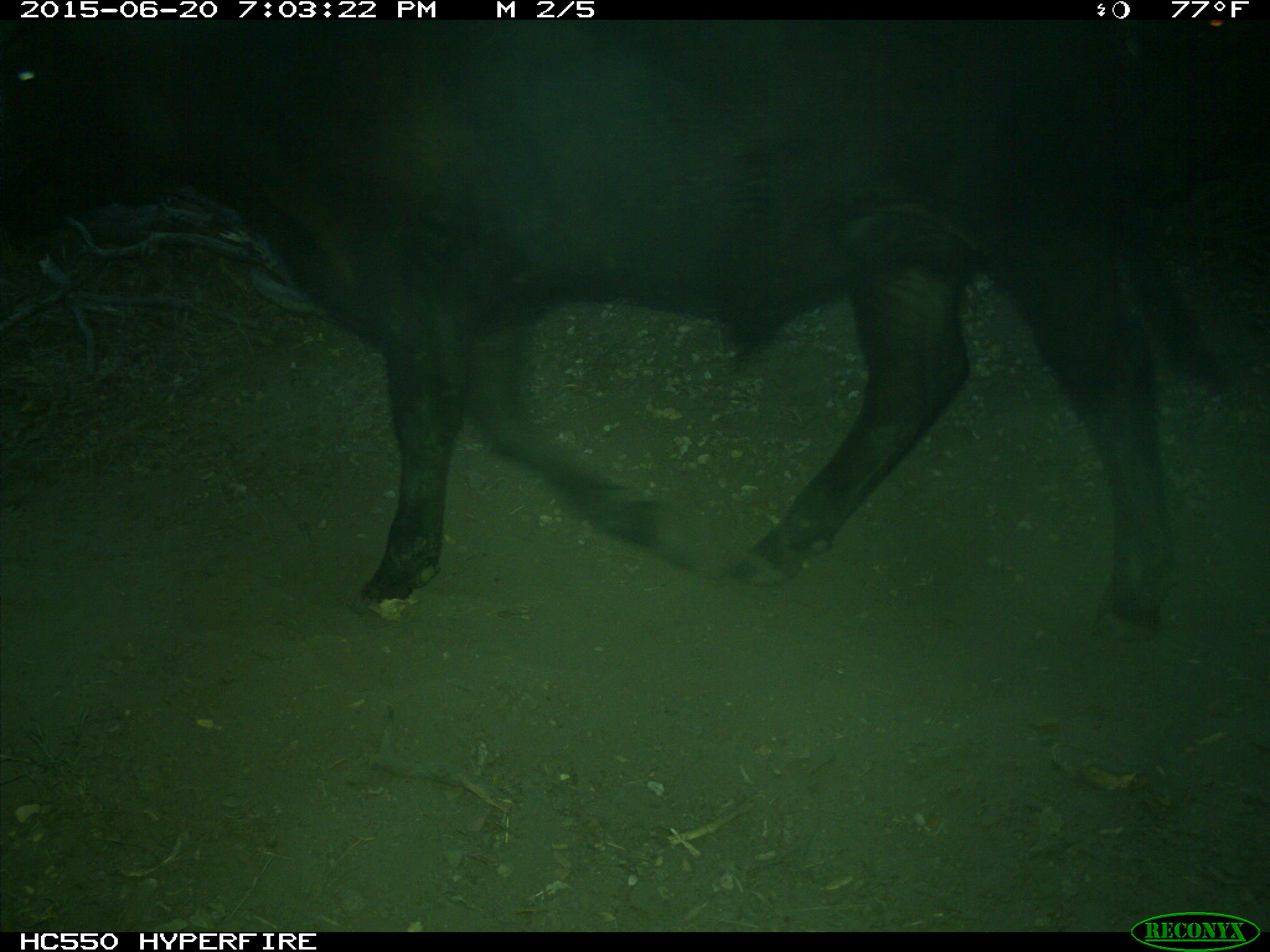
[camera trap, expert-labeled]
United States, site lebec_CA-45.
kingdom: Animalia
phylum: Chordata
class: Mammalia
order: Artiodactyla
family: Bovidae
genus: Bos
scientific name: Bos taurus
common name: domestic cow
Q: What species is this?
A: Bos taurus (domestic cow).